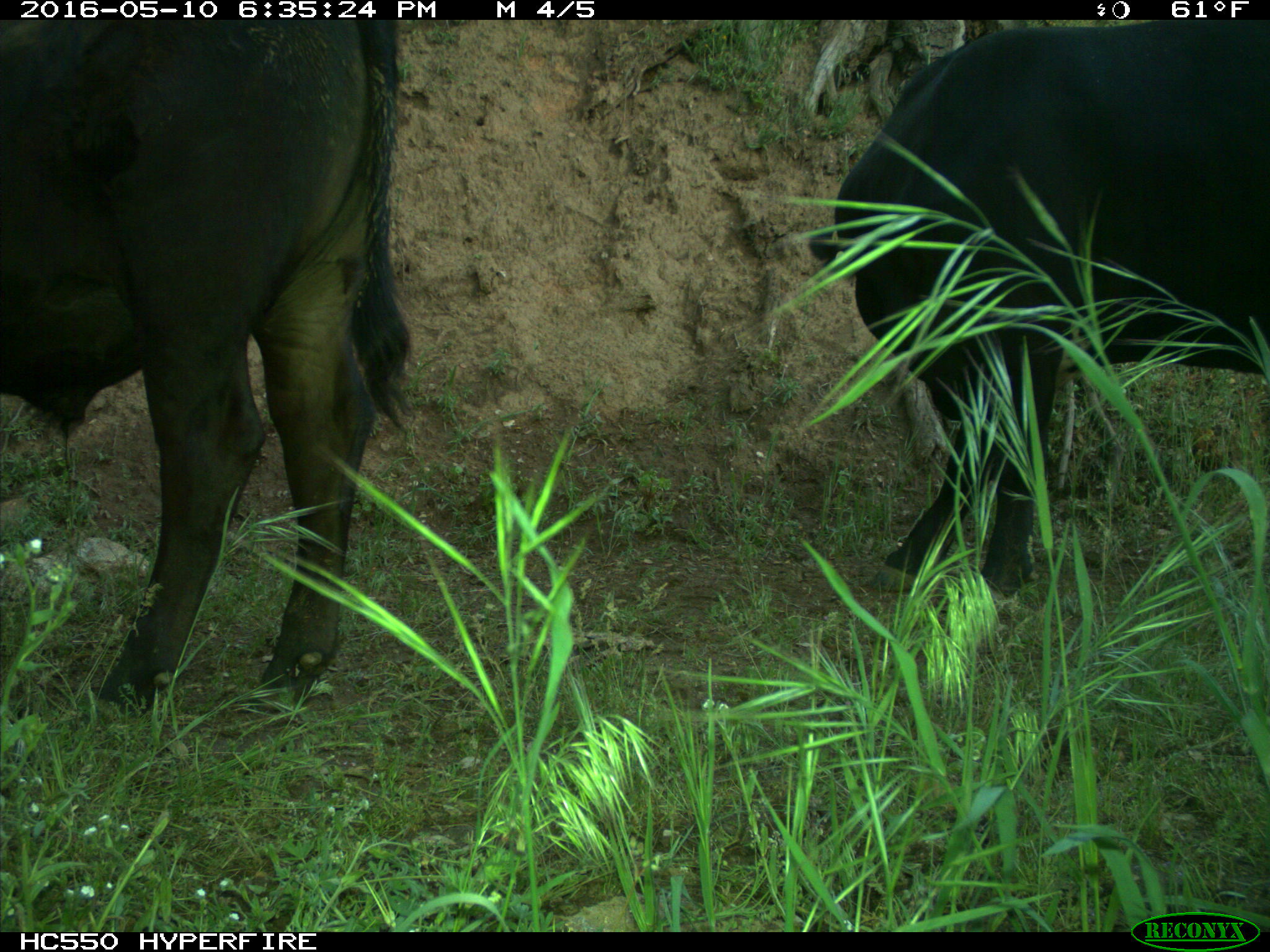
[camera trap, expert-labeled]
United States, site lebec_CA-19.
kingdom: Animalia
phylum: Chordata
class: Mammalia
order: Artiodactyla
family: Bovidae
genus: Bos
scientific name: Bos taurus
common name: domestic cow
Bos taurus (domestic cow).